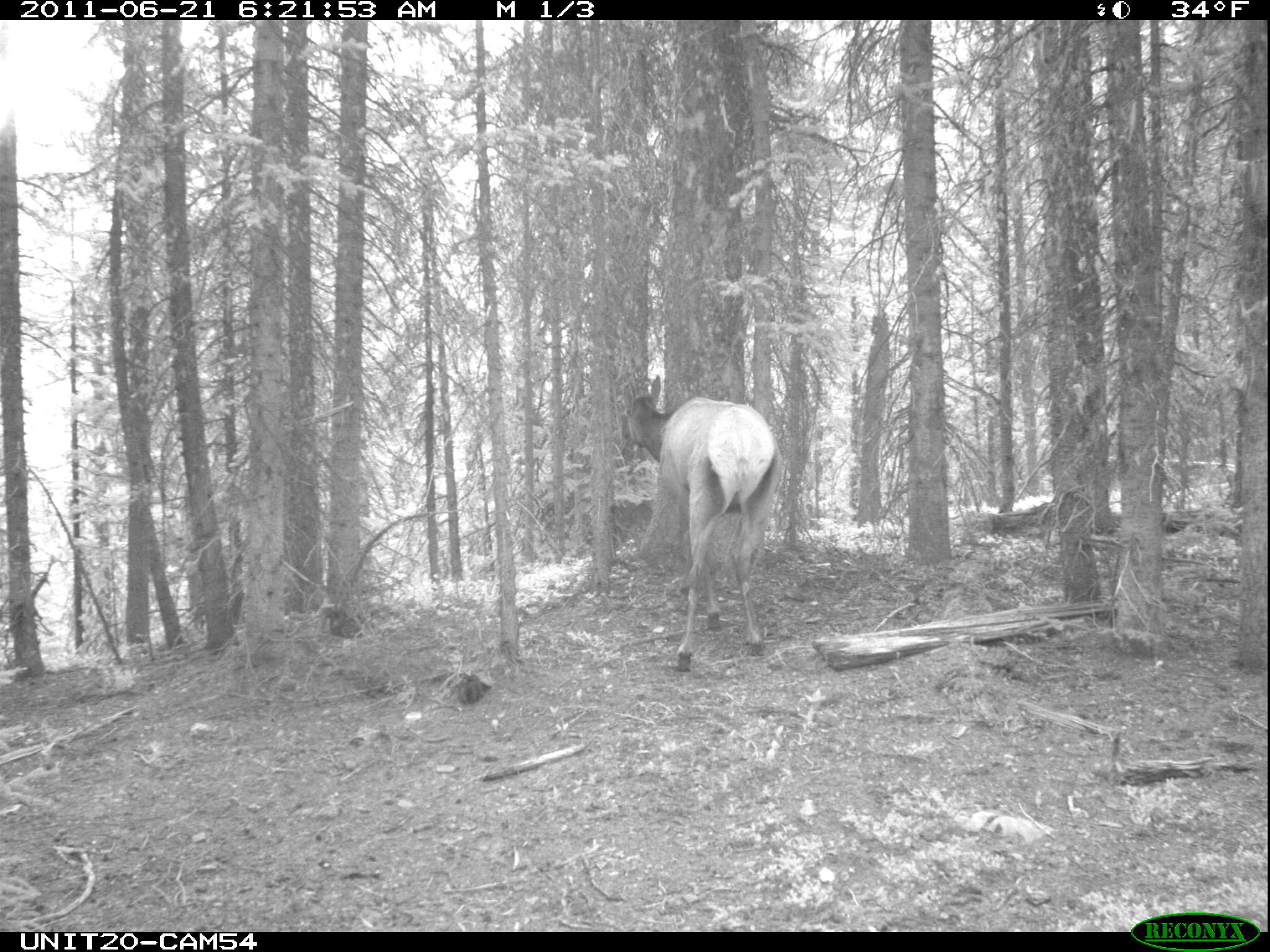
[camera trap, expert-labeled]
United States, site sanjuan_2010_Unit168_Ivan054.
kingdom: Animalia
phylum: Chordata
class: Mammalia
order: Artiodactyla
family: Cervidae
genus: Cervus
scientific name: Cervus elaphus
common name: red deer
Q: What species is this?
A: Cervus elaphus (red deer).